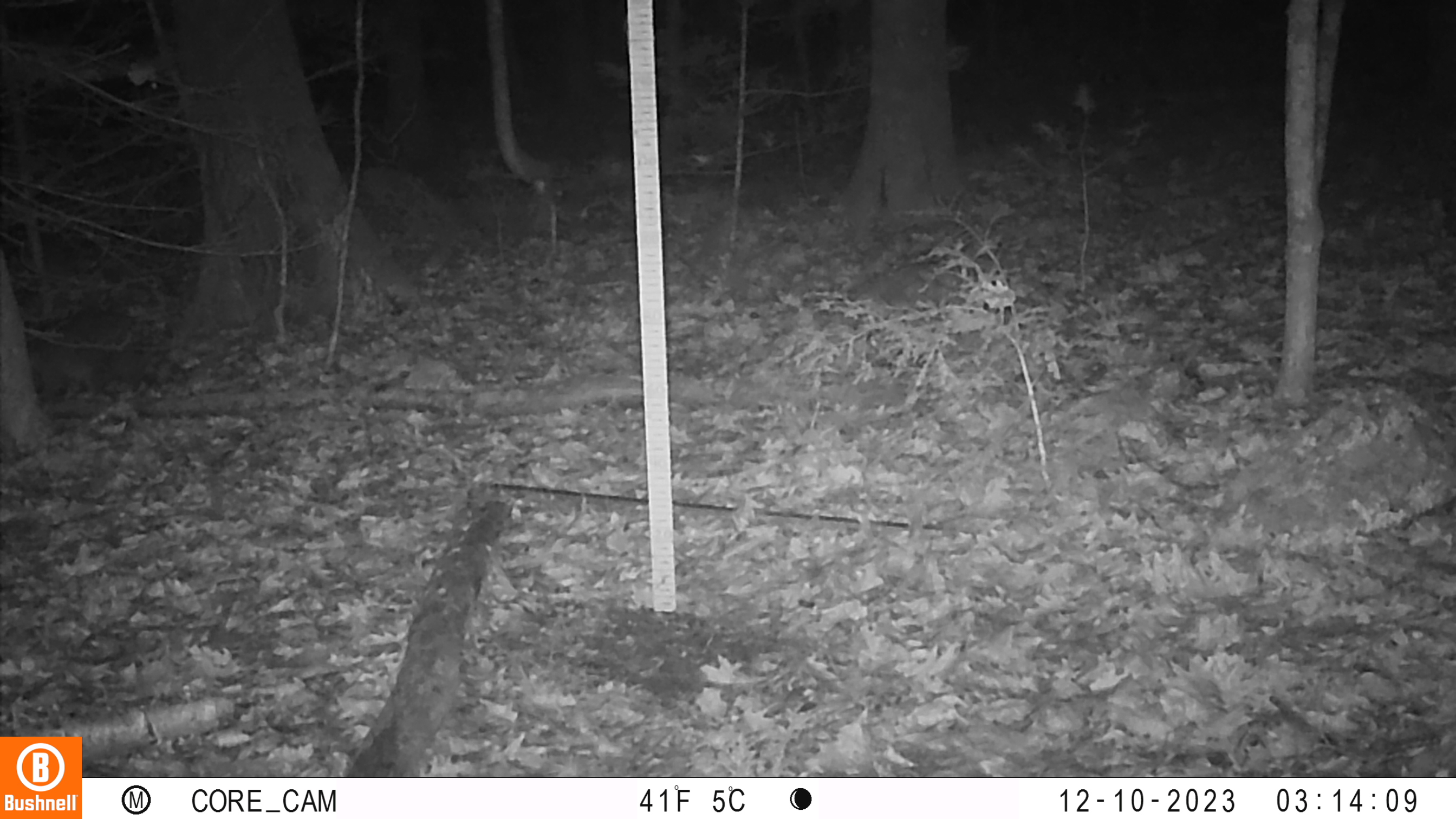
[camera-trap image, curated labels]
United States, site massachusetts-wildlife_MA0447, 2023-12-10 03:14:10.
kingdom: Animalia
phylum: Chordata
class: Mammalia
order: Carnivora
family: Procyonidae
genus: Procyon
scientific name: Procyon lotor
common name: raccoon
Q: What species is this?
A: Raccoon (Procyon lotor).